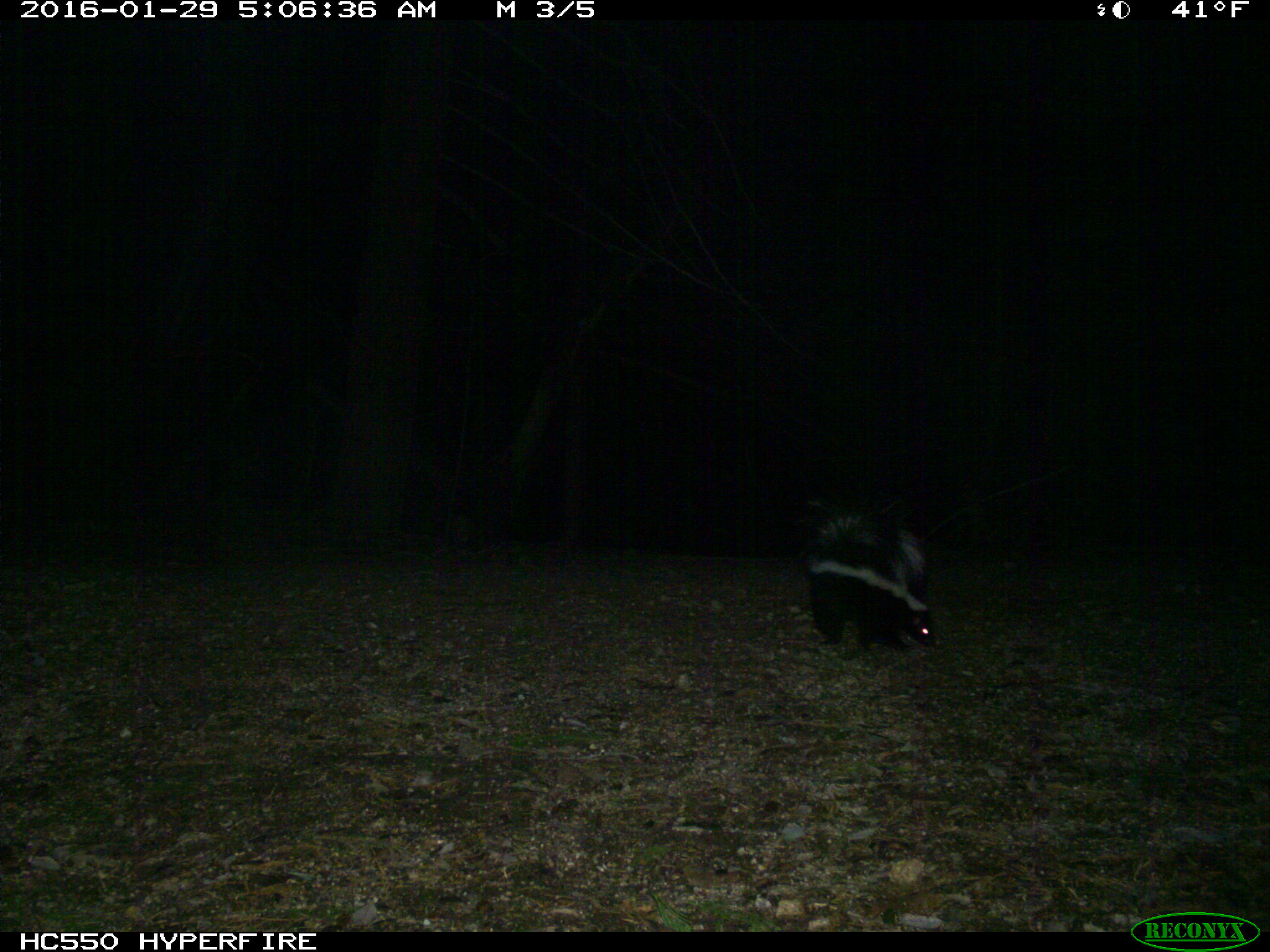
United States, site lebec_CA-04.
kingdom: Animalia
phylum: Chordata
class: Mammalia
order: Carnivora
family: Mephitidae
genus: Mephitis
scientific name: Mephitis mephitis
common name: striped skunk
Mephitis mephitis (striped skunk).